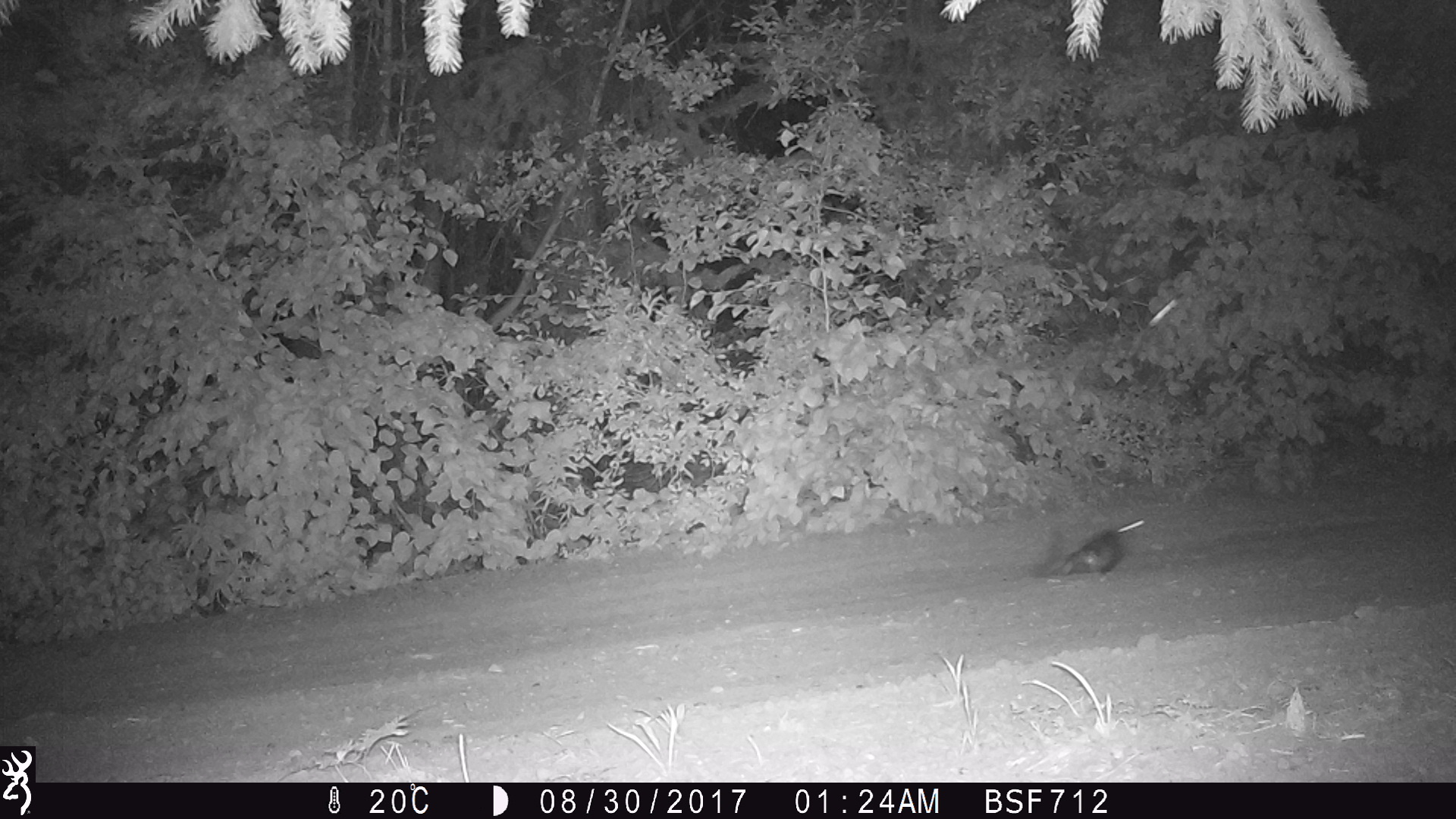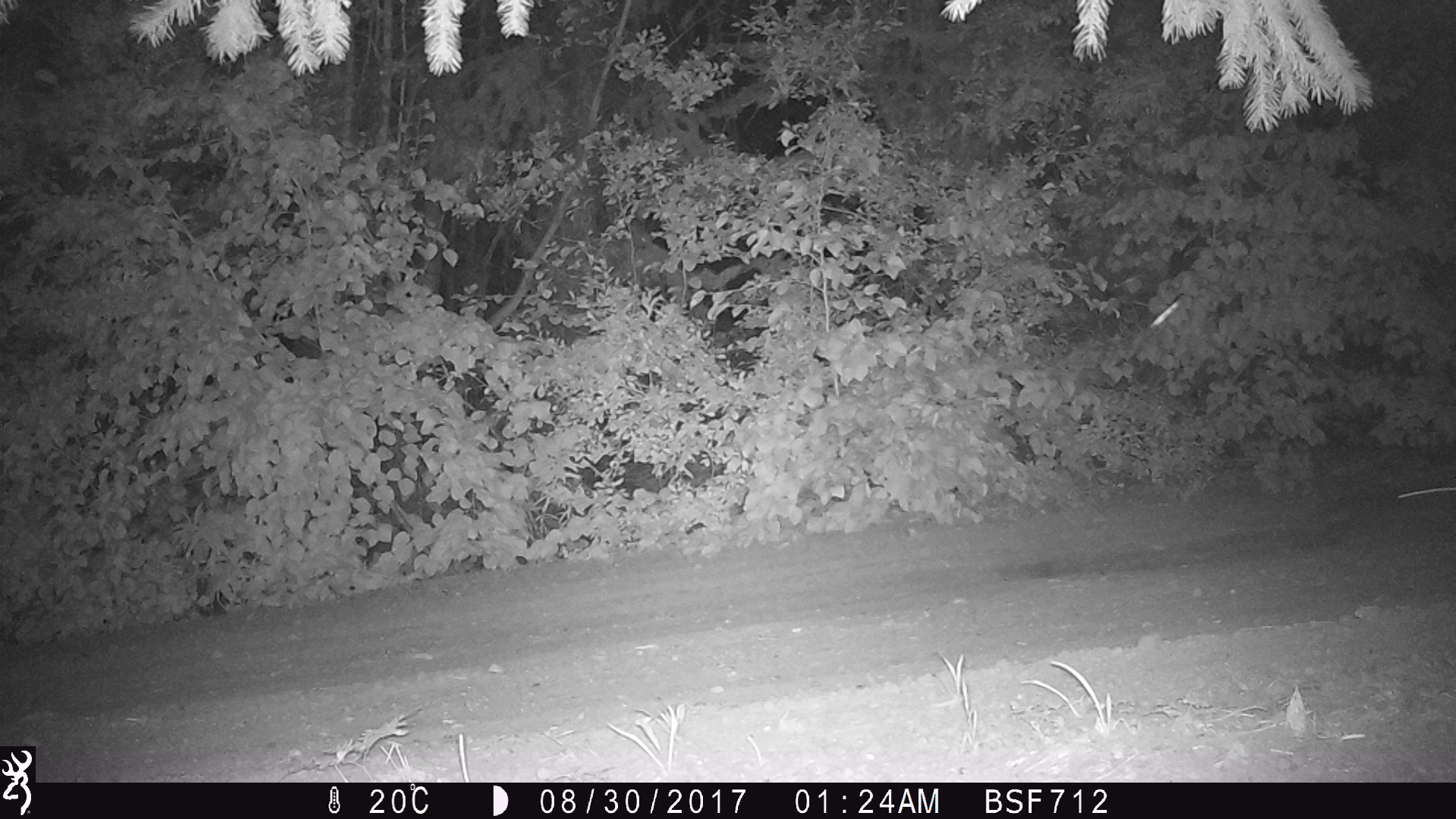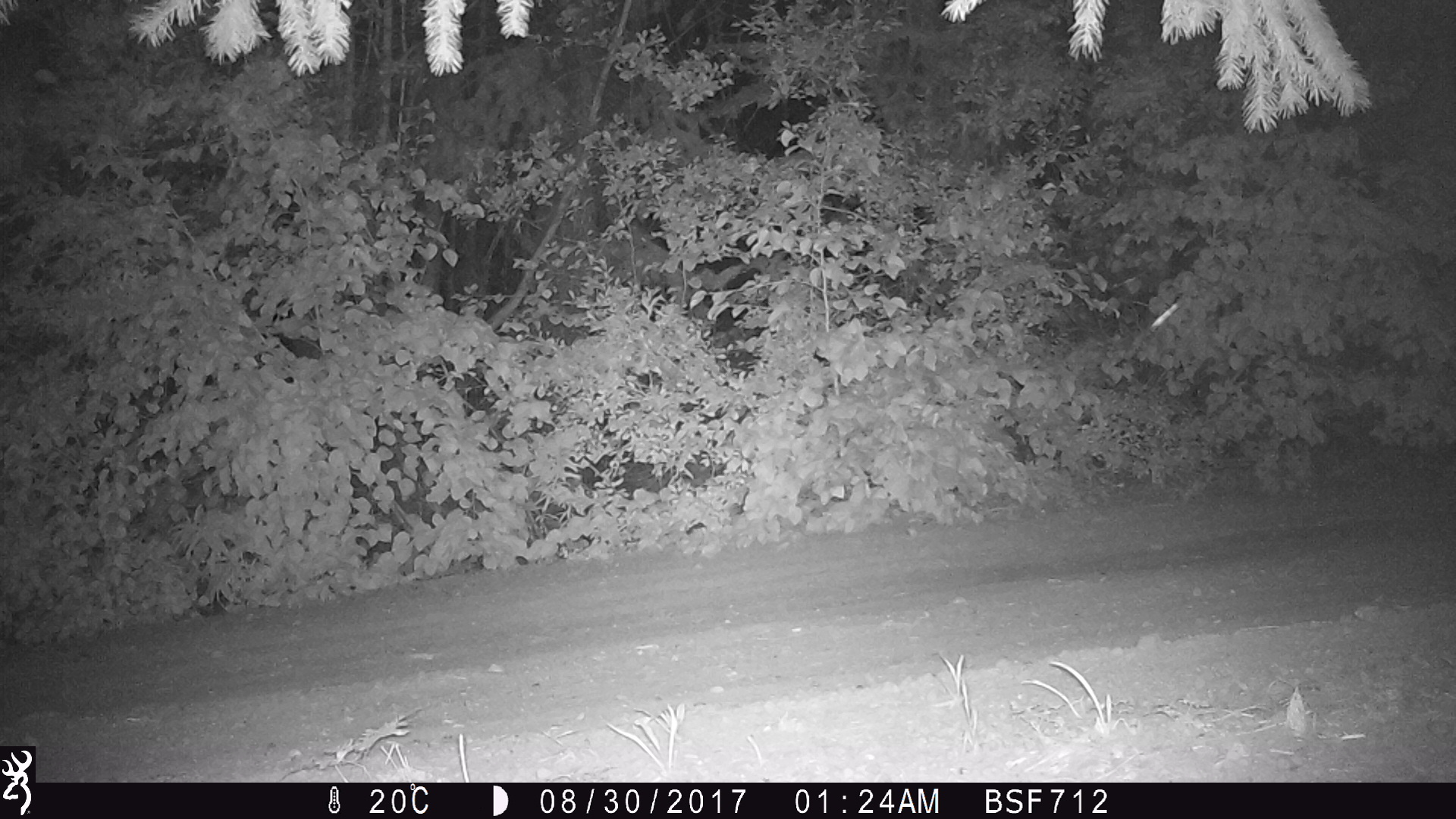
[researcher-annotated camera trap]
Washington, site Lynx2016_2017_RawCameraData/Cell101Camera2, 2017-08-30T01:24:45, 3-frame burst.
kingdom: Animalia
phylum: Chordata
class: Mammalia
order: Lagomorpha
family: Leporidae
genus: Lepus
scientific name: Lepus americanus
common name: snowshoe hare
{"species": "Lepus americanus (snowshoe hare)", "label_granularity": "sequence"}